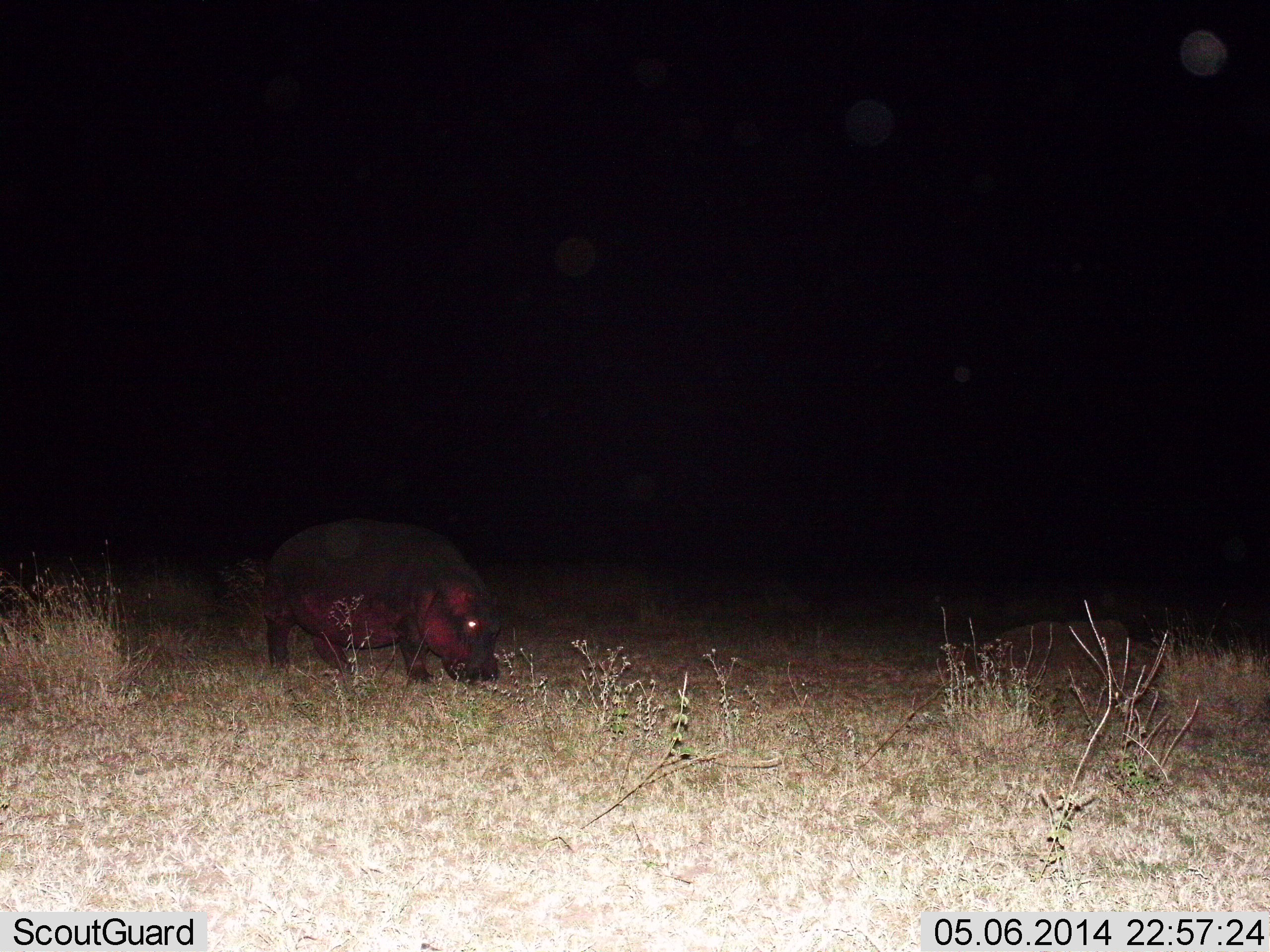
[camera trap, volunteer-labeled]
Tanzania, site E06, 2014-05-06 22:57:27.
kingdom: Animalia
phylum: Chordata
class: Mammalia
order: Artiodactyla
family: Hippopotamidae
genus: Hippopotamus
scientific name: Hippopotamus amphibius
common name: hippopotamus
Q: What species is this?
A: Hippopotamus (Hippopotamus amphibius).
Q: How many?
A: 1.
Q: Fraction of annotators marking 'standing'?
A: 30%.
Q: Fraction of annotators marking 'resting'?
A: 0%.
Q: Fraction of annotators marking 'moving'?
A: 20%.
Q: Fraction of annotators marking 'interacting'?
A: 0%.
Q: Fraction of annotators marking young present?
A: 0%.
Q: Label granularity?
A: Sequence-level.